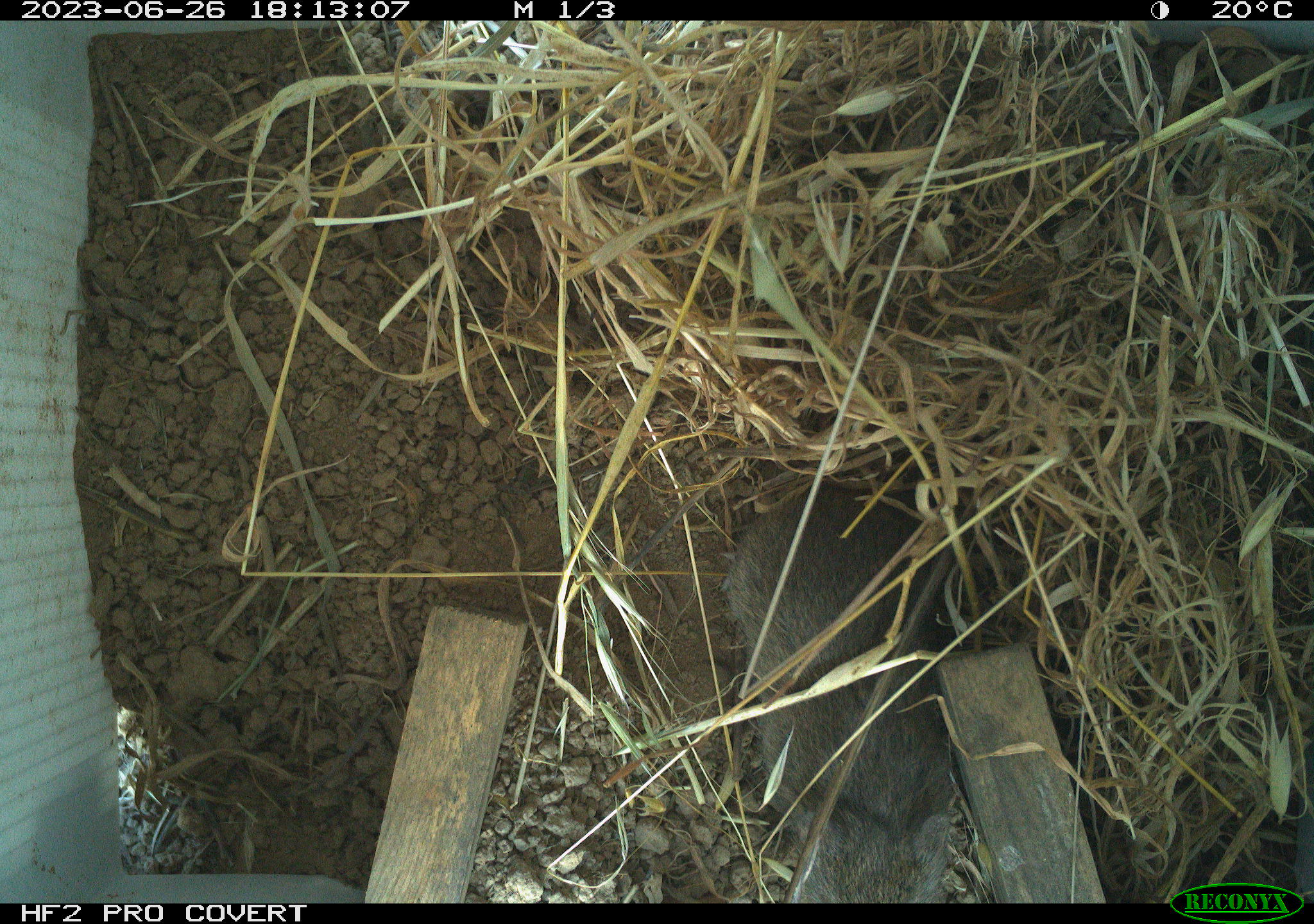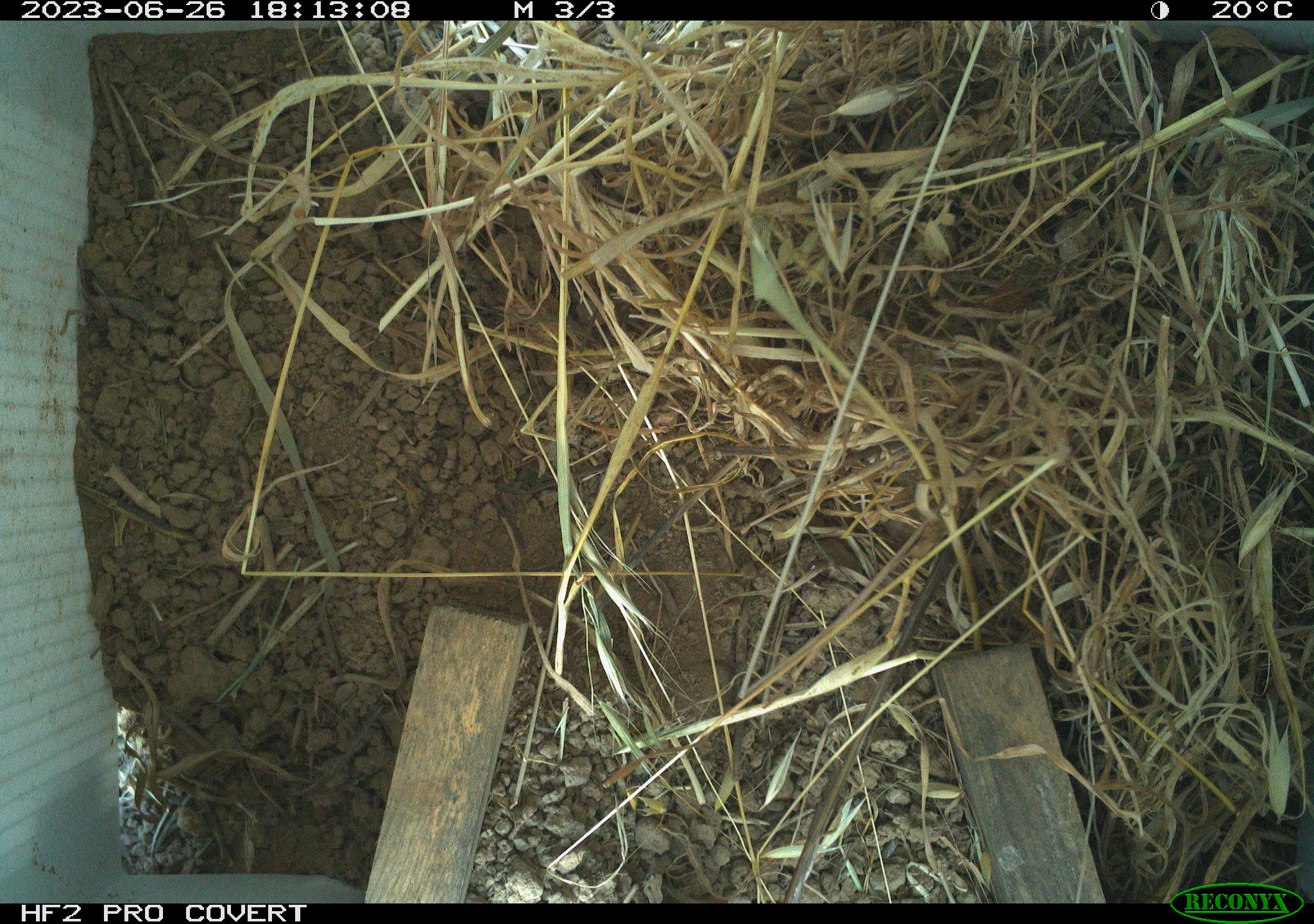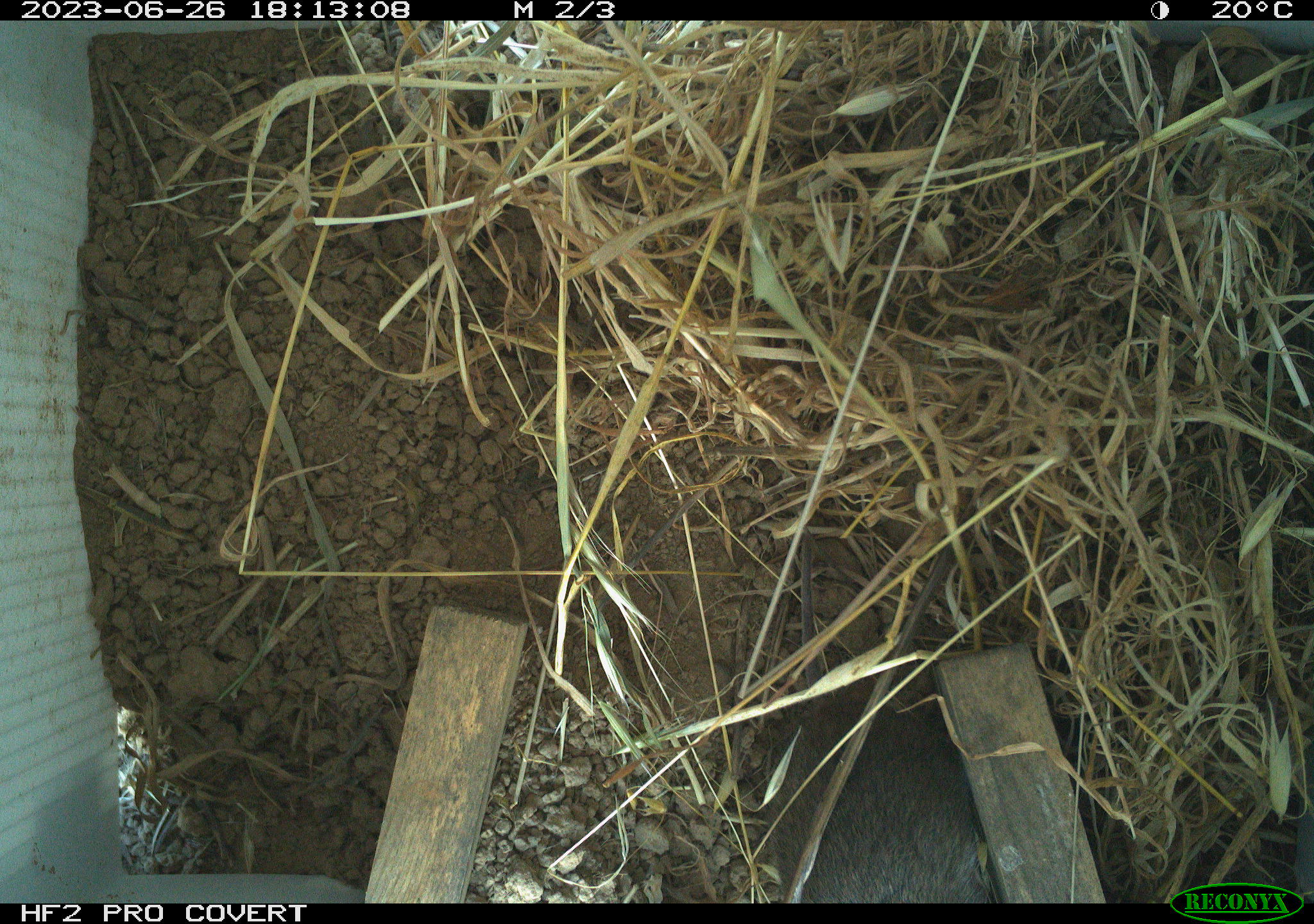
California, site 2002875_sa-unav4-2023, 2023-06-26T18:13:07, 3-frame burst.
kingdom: Animalia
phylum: Chordata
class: Mammalia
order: Rodentia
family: Cricetidae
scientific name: Arvicolinae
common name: voles, lemmings, and muskrats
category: arvicolinae subfamily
Arvicolinae subfamily (voles, lemmings, and muskrats) (Arvicolinae).